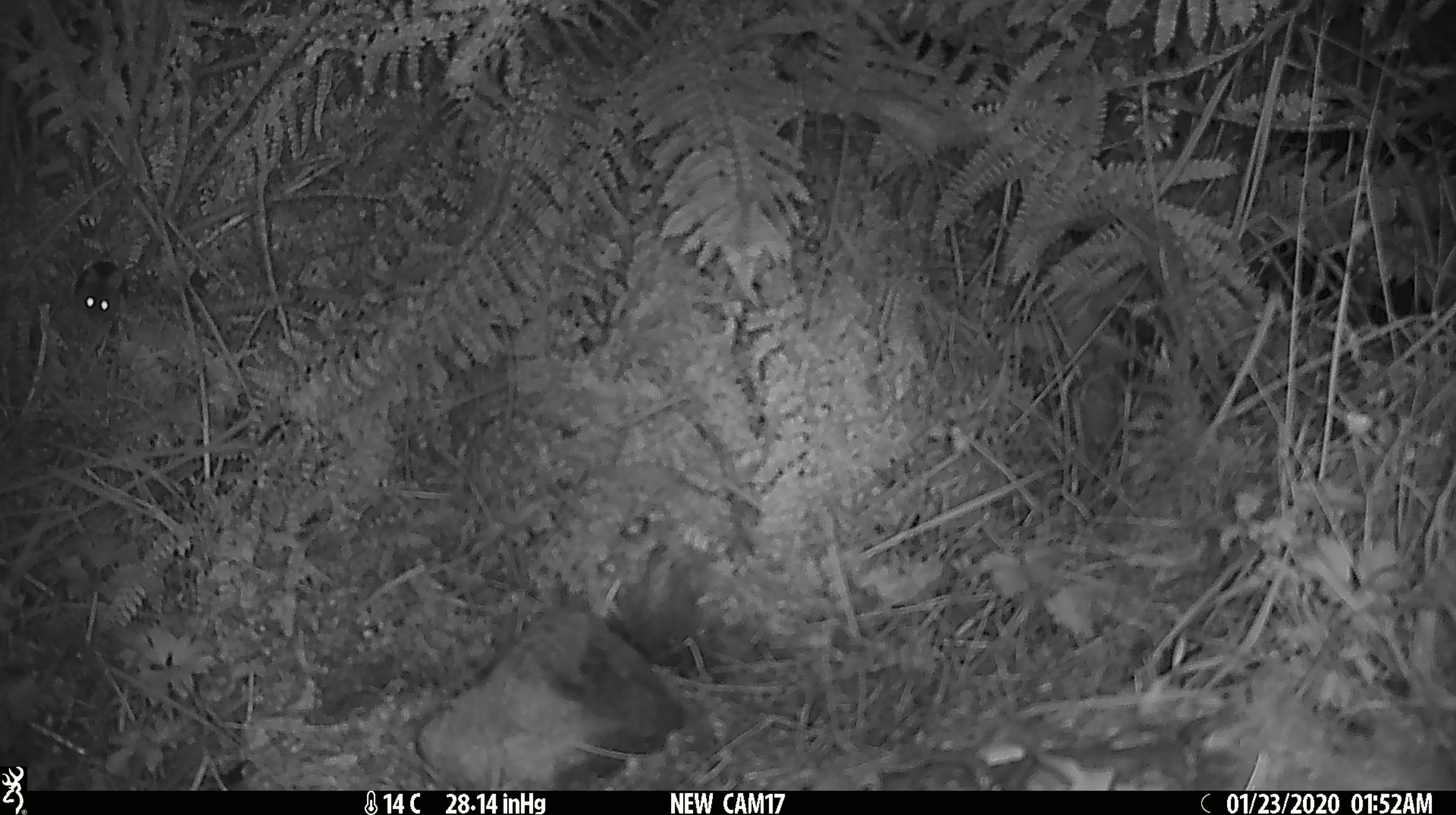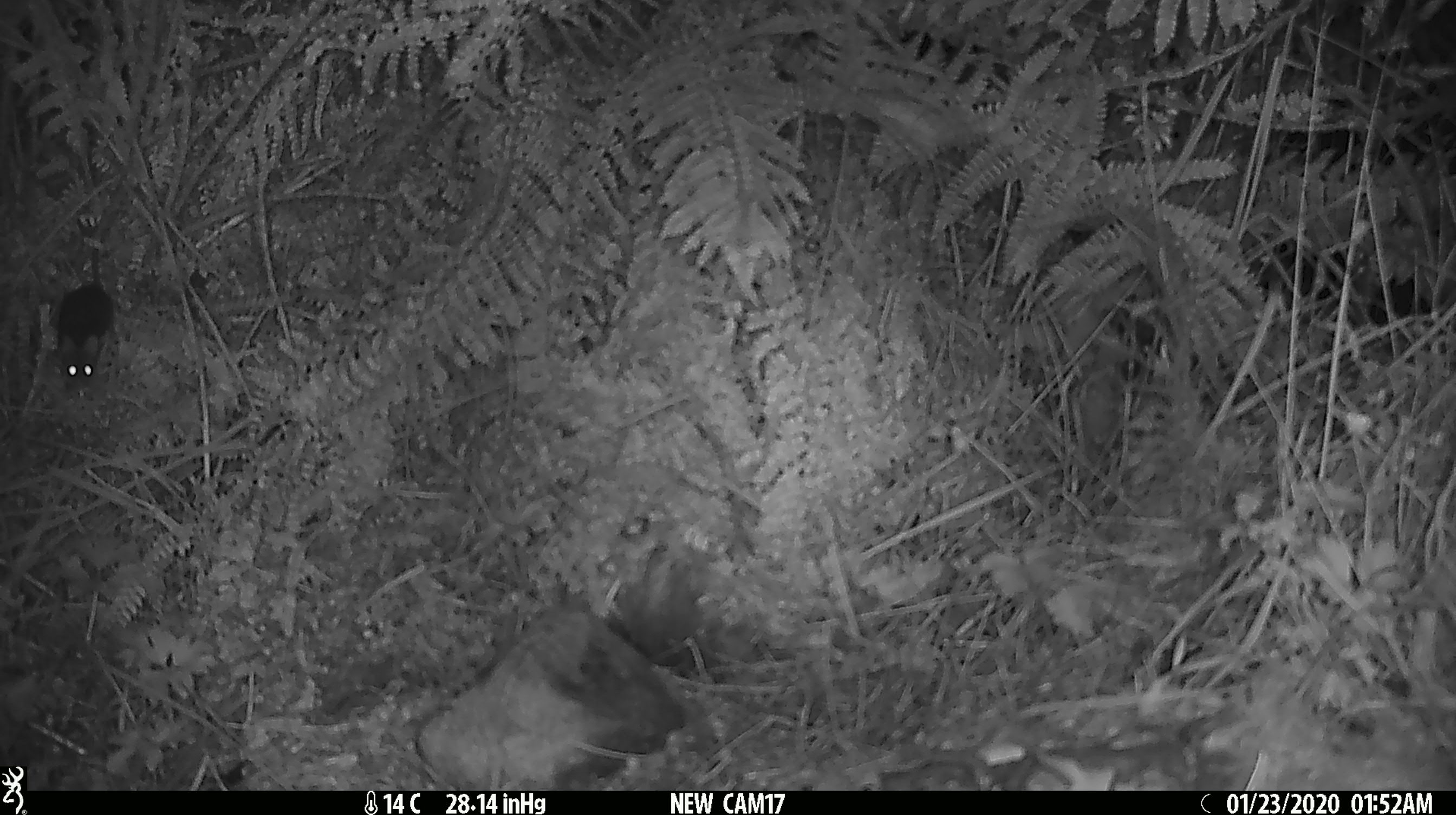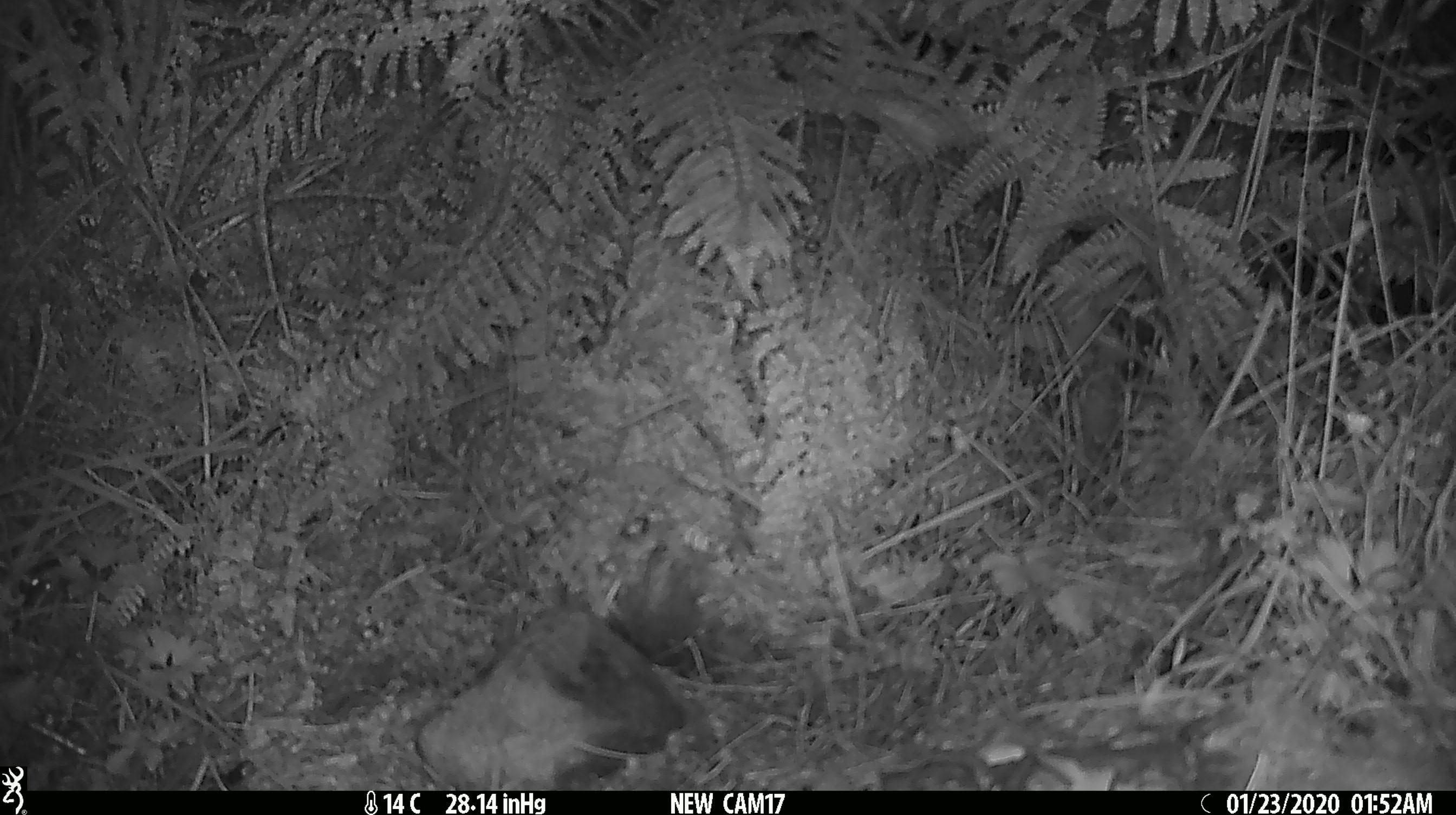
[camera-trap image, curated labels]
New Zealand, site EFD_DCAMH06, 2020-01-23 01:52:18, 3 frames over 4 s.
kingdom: Animalia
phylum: Chordata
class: Mammalia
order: Rodentia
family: Muridae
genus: Mus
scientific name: Mus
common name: mouse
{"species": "mouse (Mus)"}